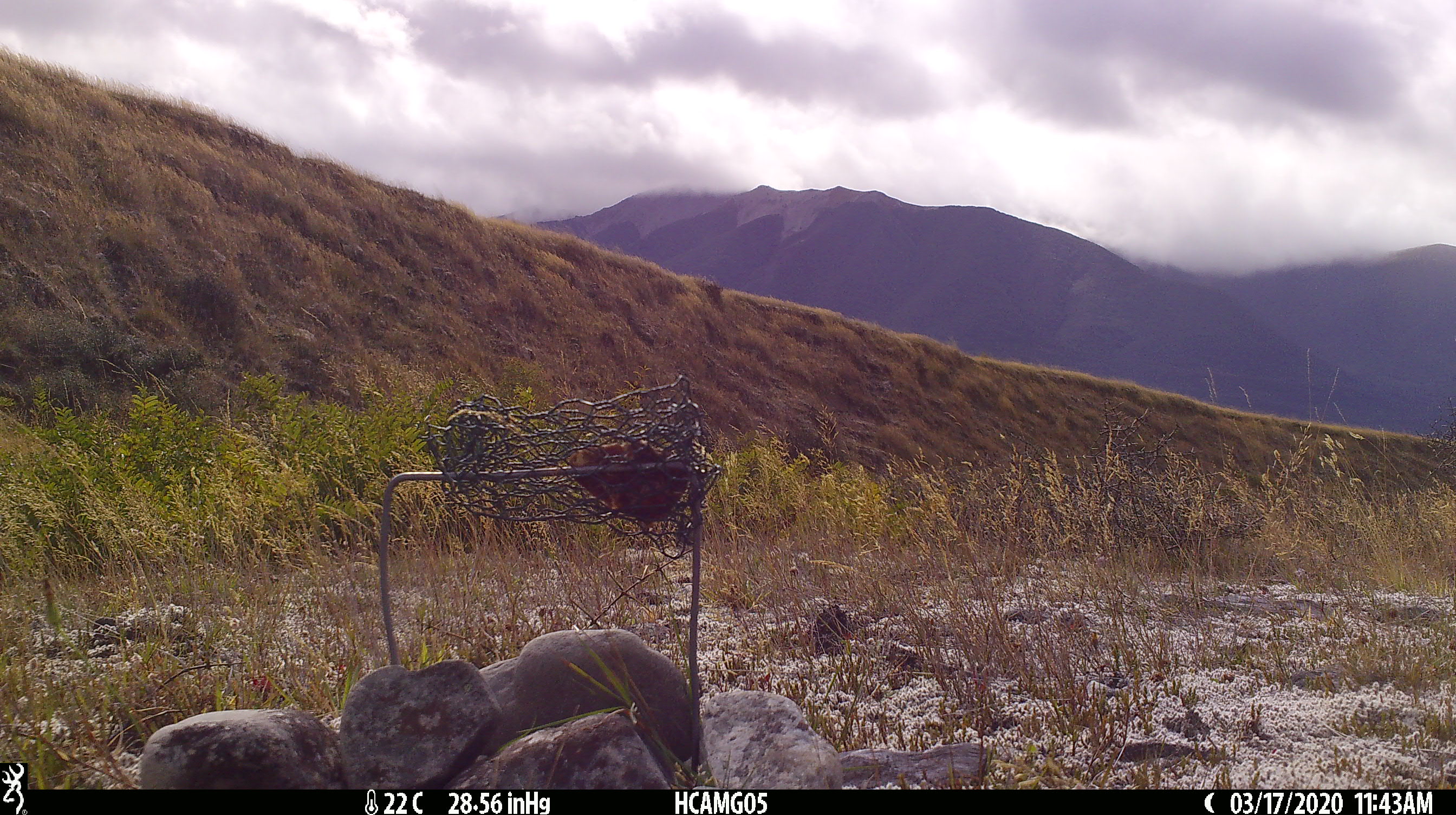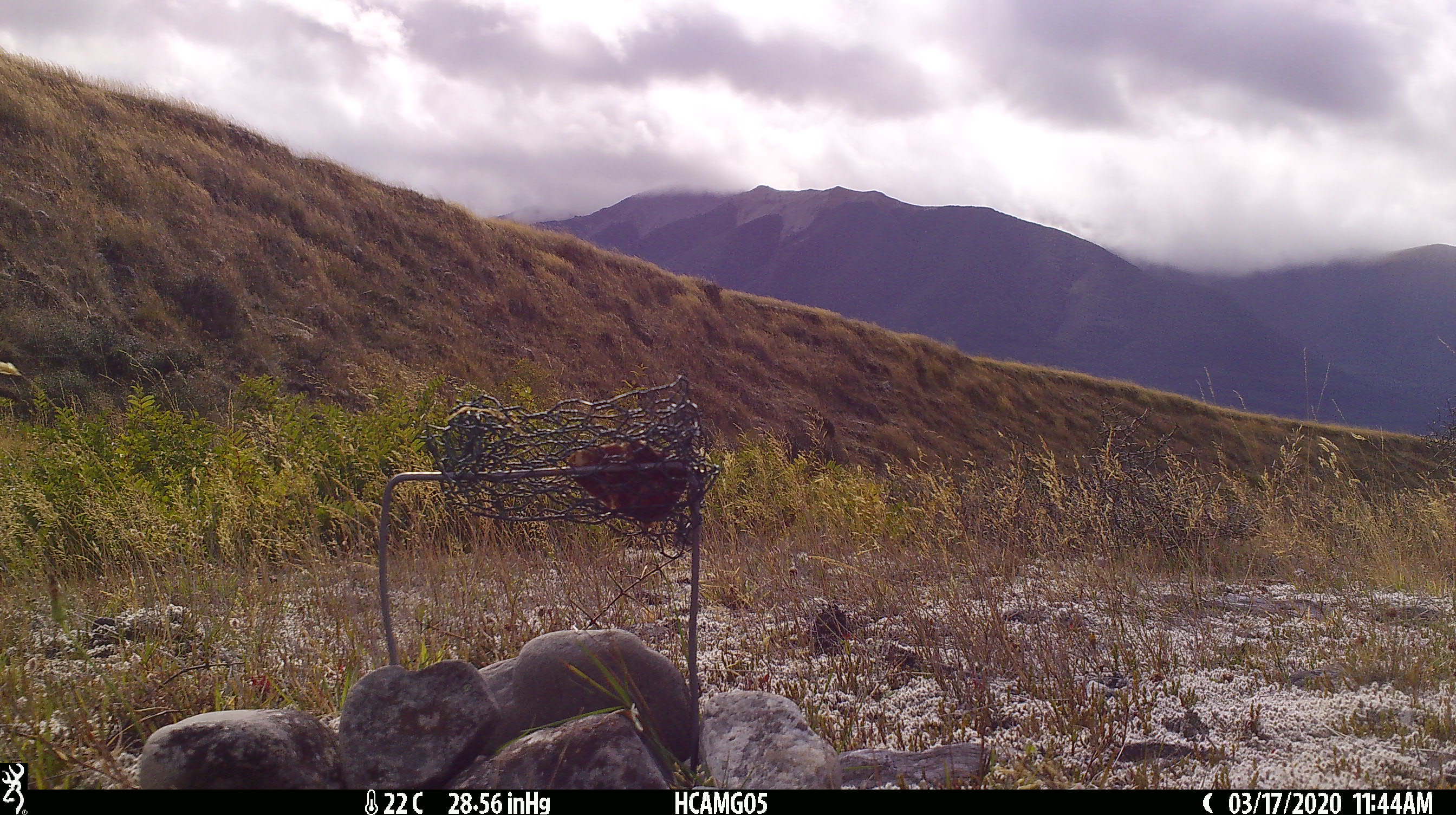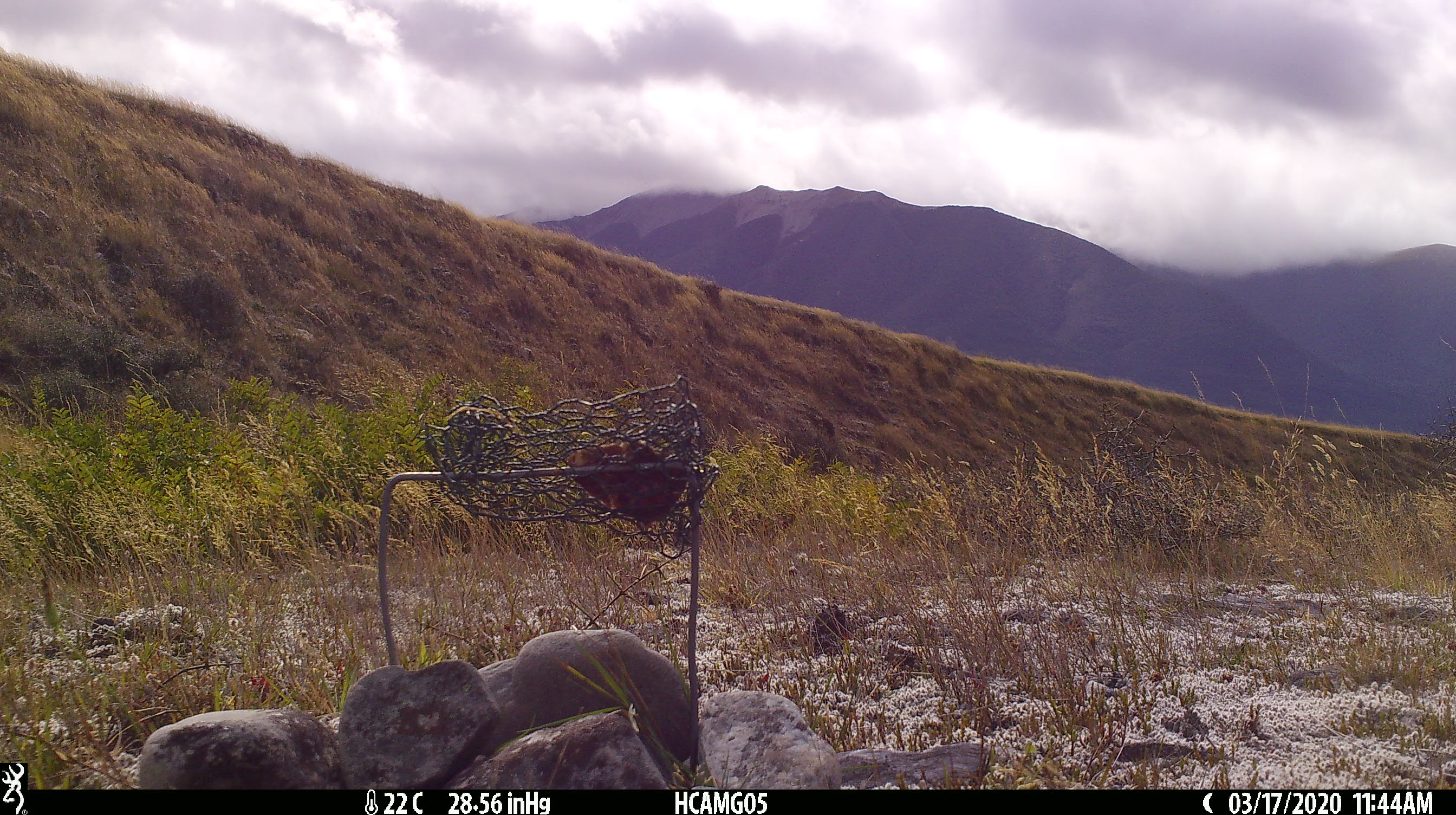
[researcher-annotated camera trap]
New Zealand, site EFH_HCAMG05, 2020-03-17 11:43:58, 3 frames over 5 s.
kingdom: Animalia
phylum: Chordata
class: Mammalia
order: Rodentia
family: Muridae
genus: Rattus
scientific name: Rattus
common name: rat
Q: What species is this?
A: Rat (Rattus).